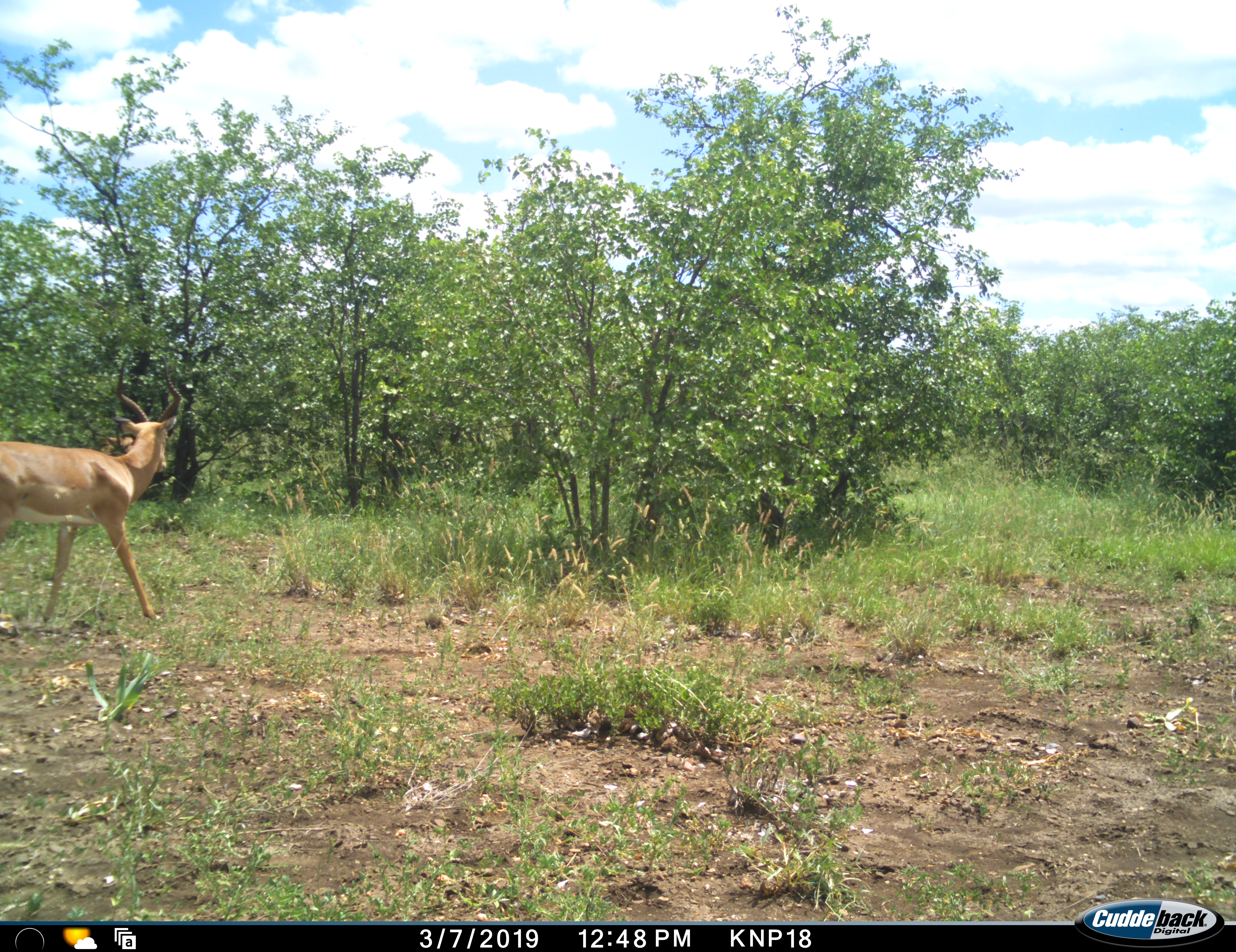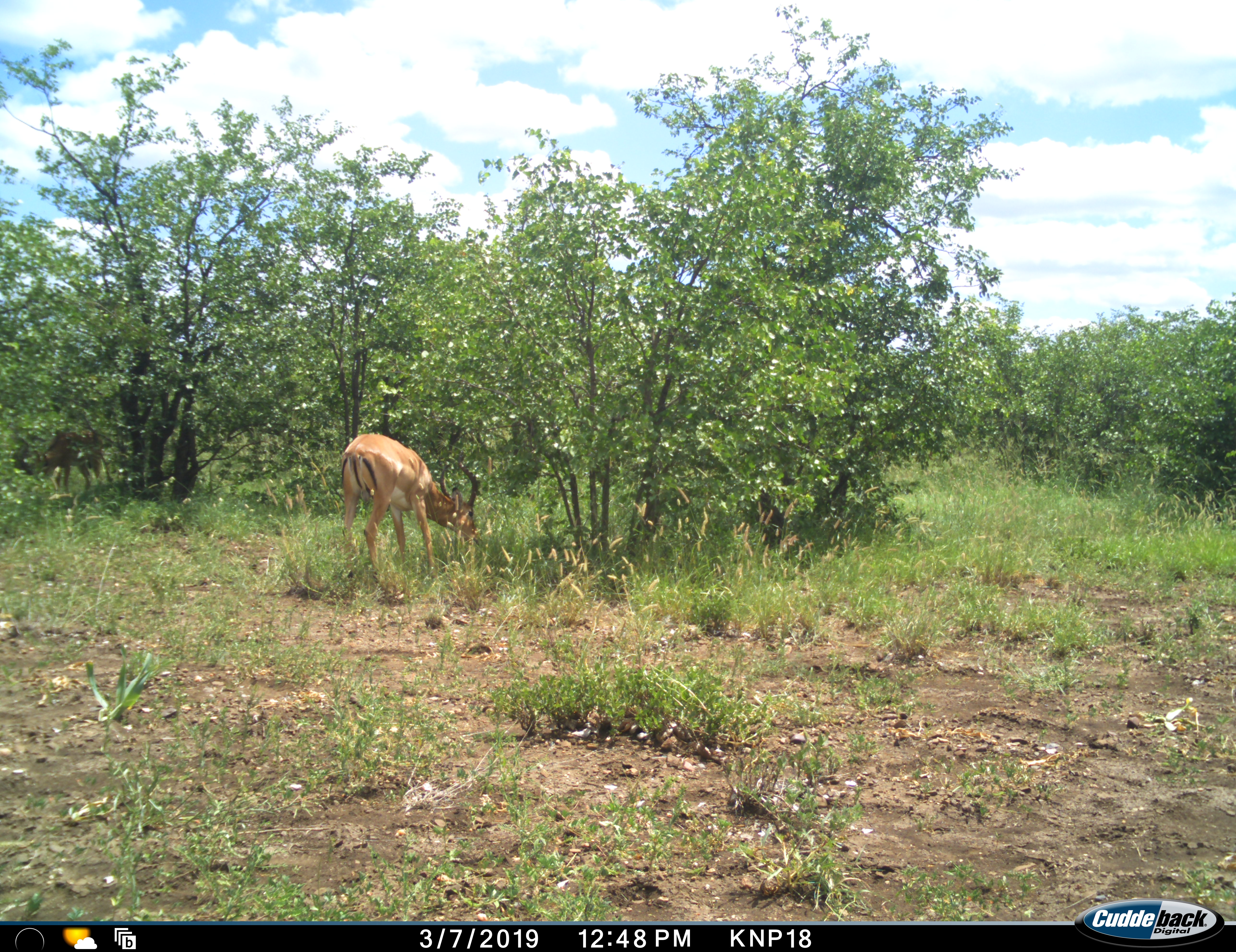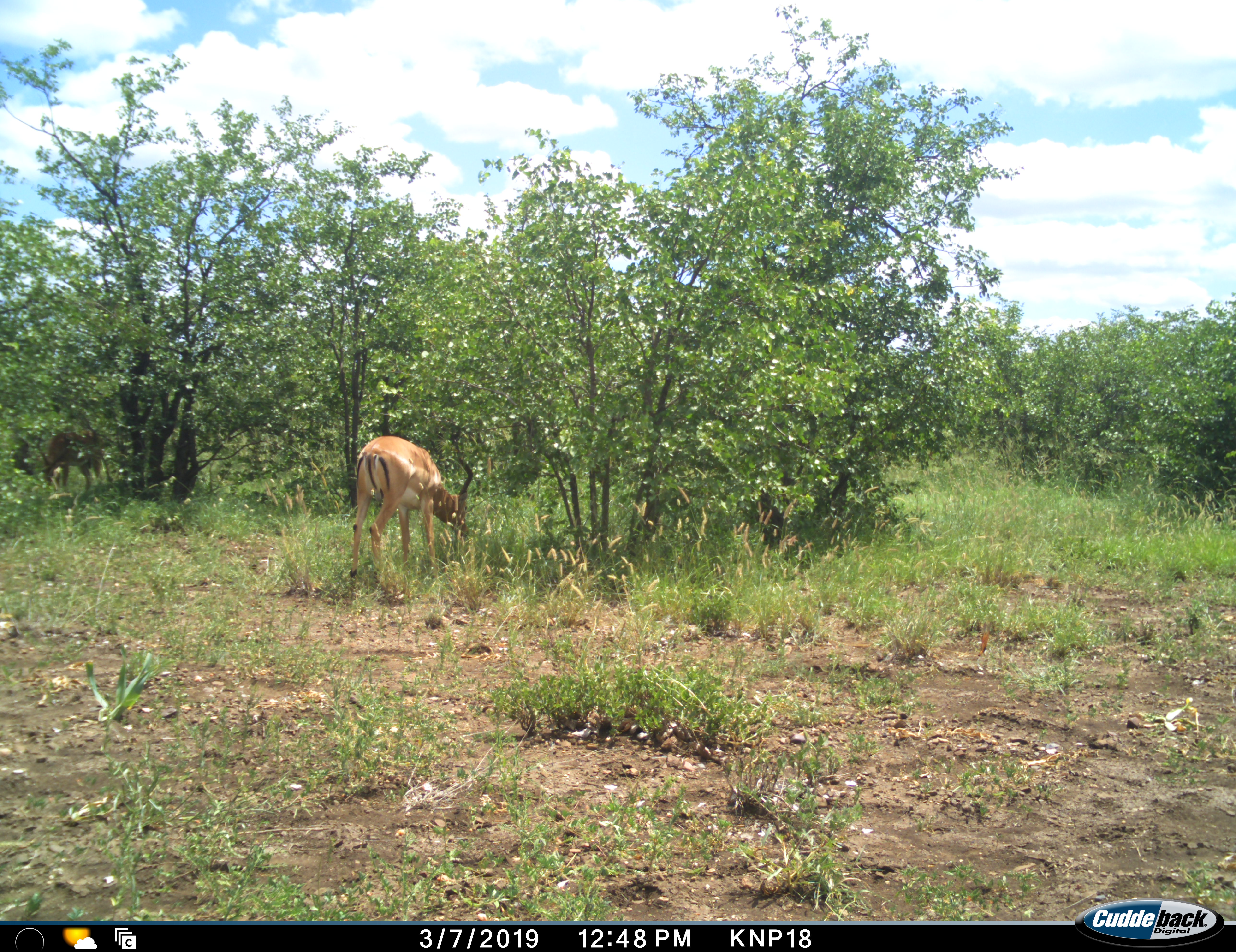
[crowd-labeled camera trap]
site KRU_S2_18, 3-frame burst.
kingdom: Animalia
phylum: Chordata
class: Mammalia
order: Artiodactyla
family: Bovidae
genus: Aepyceros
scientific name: Aepyceros melampus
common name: impala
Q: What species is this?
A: Impala (Aepyceros melampus).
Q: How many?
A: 1.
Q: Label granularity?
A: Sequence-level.